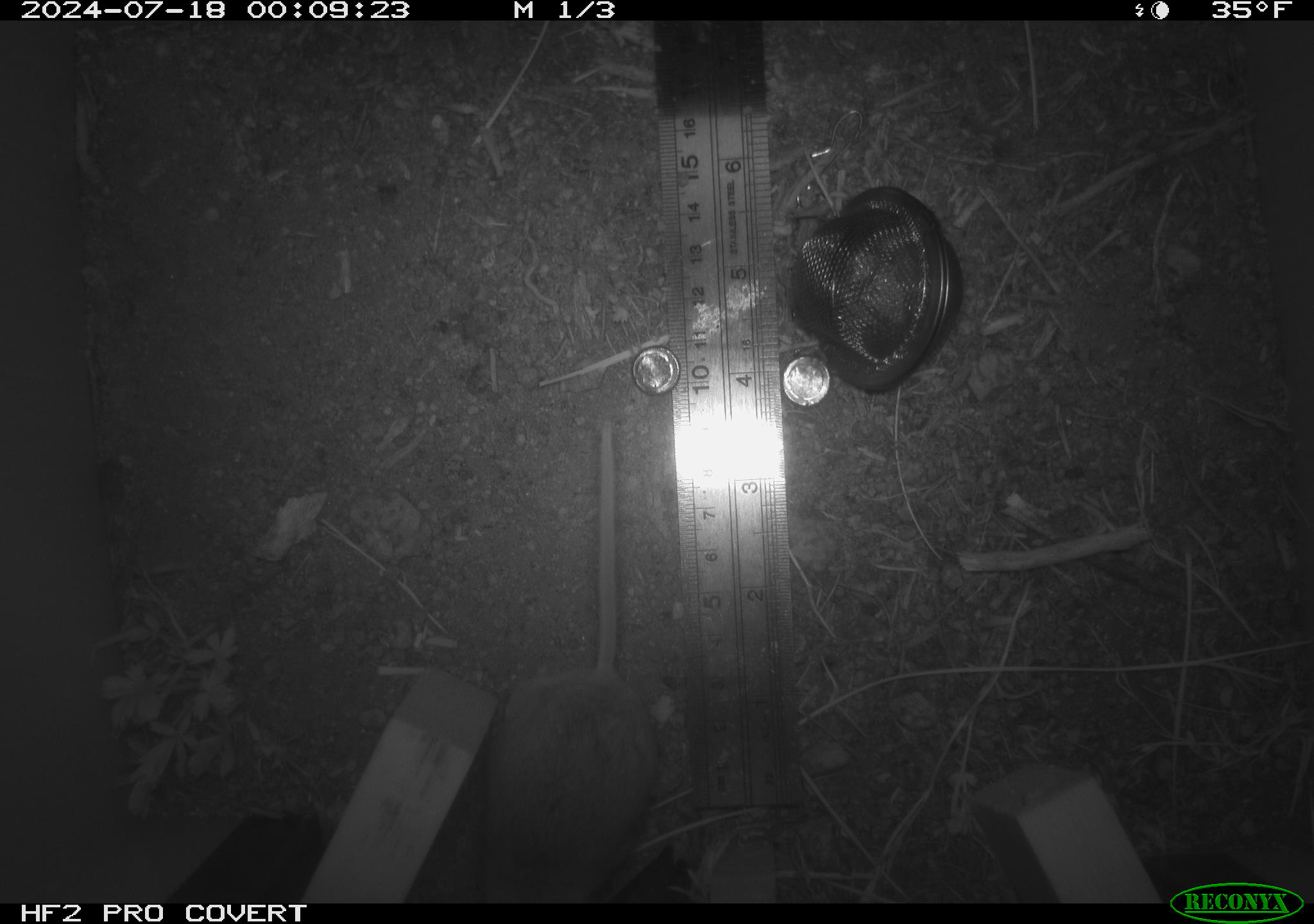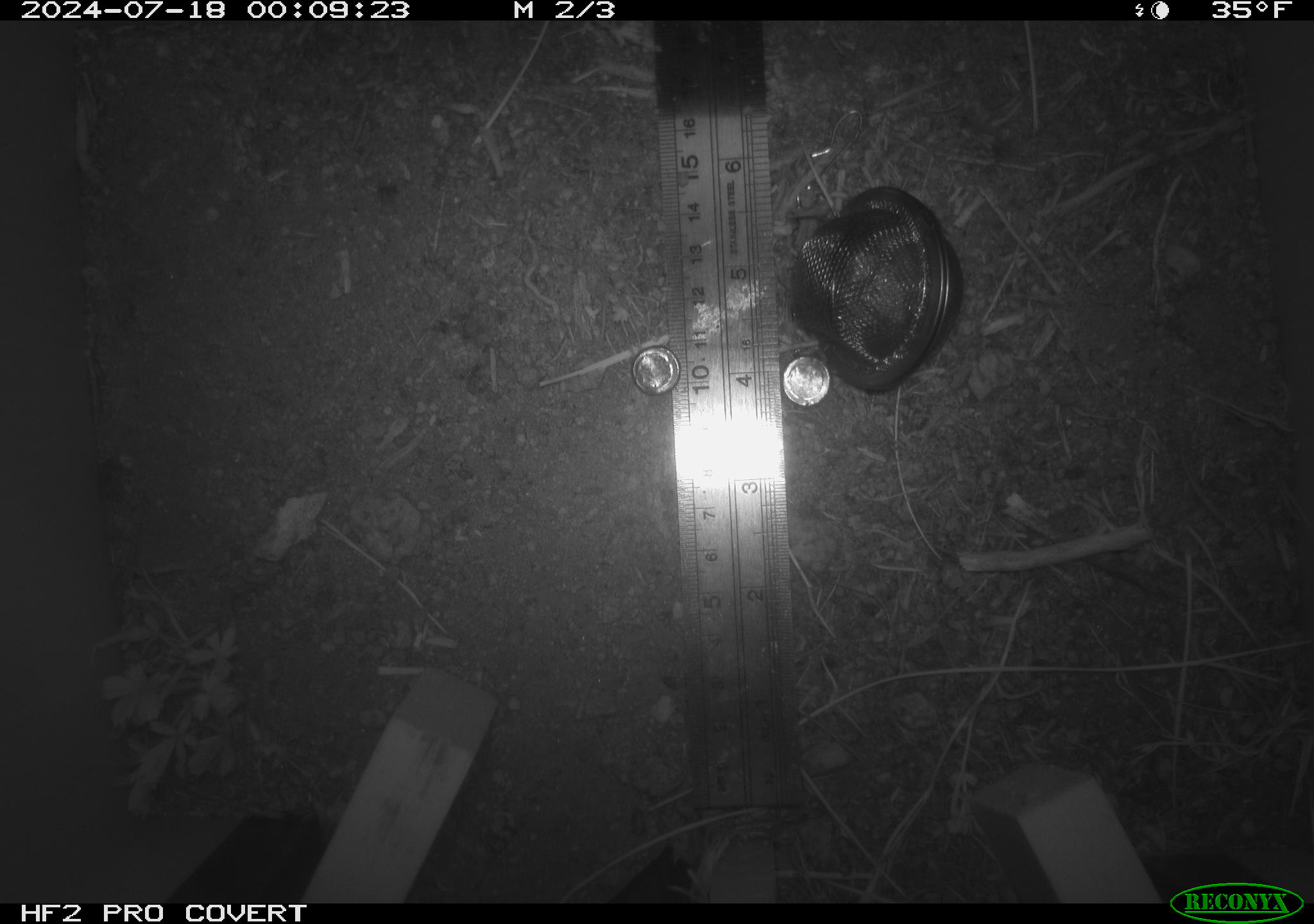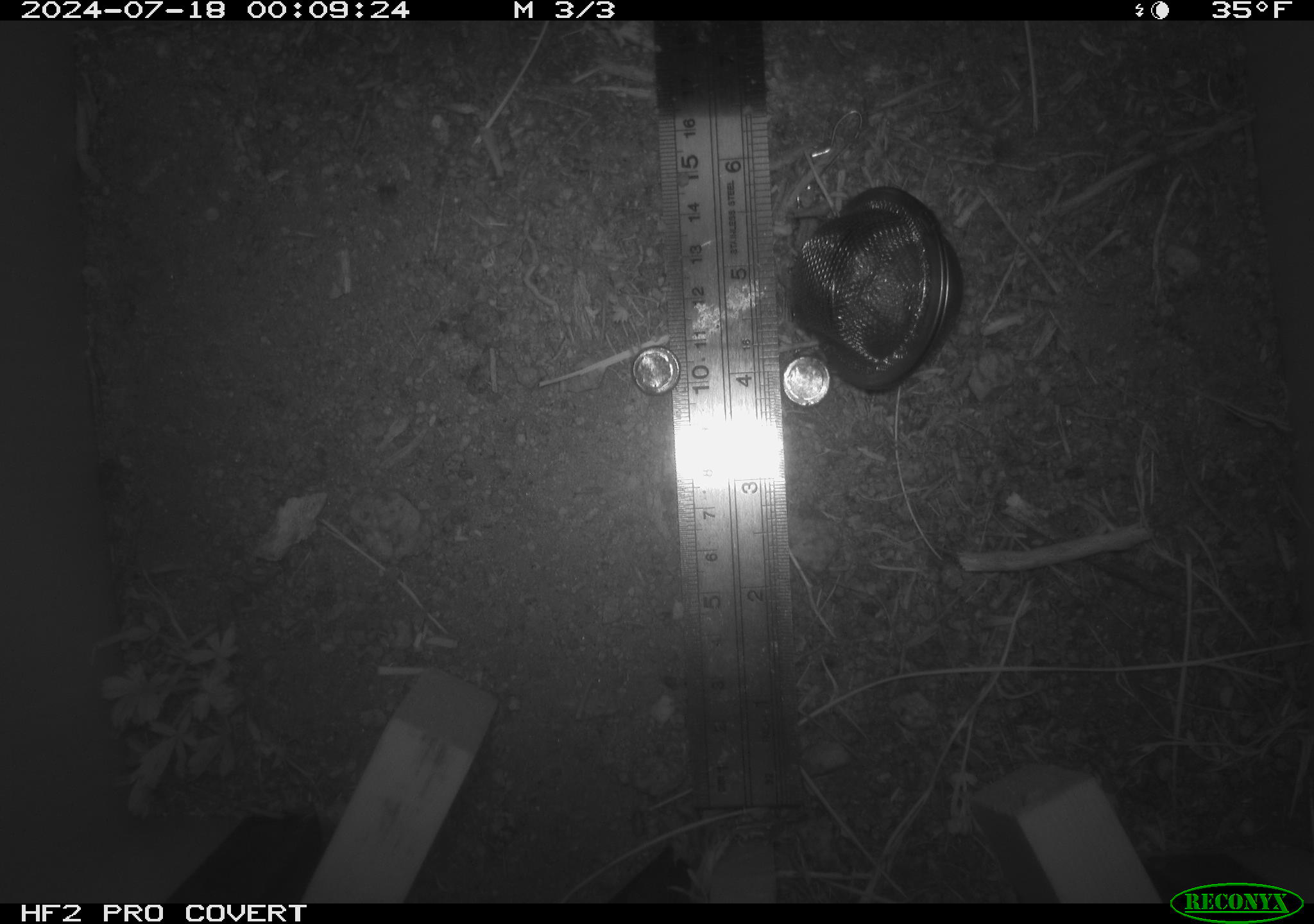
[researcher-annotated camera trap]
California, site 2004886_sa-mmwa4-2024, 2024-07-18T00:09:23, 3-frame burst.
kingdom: Animalia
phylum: Chordata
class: Mammalia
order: Rodentia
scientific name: Rodentia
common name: mouse species